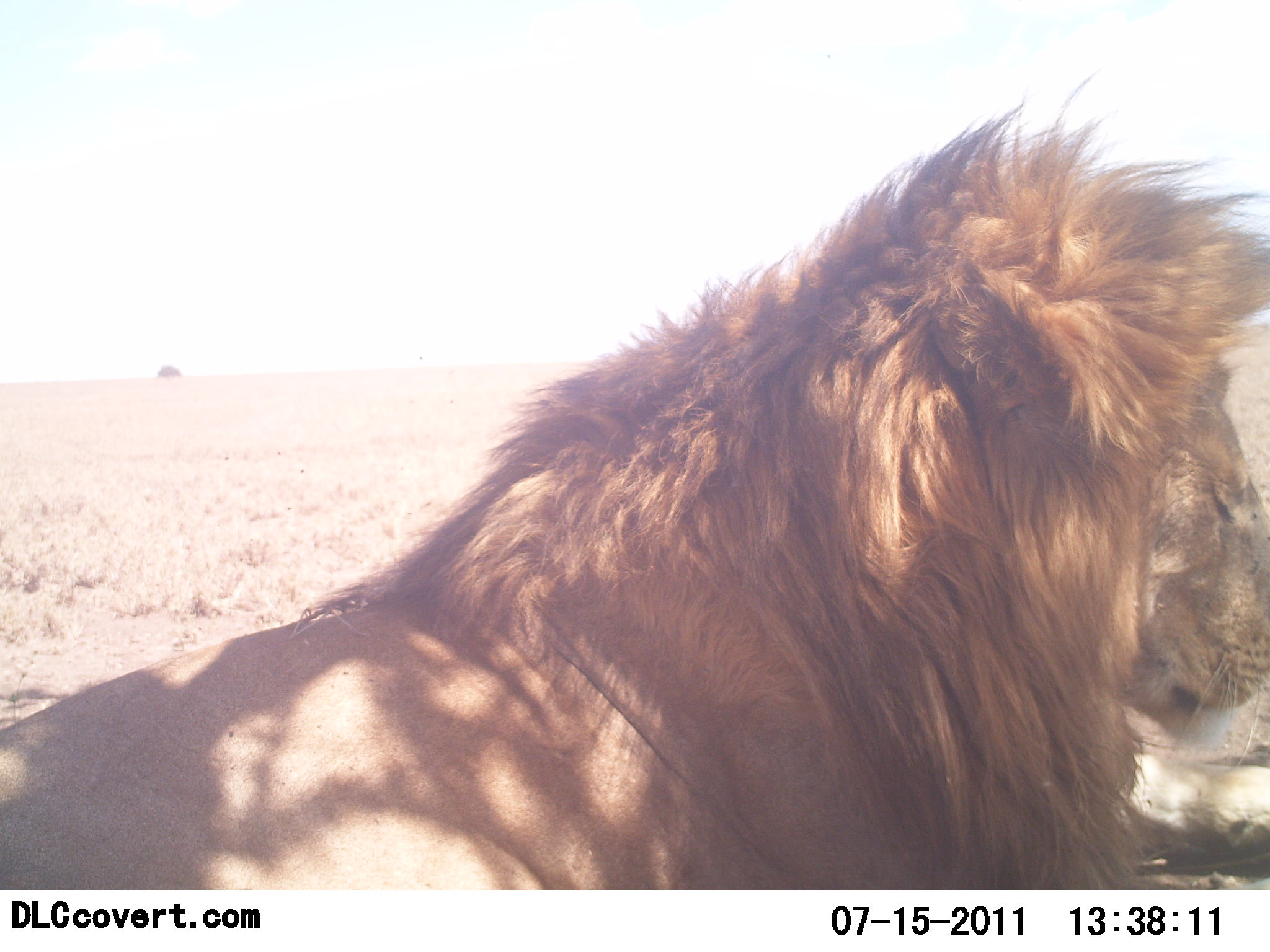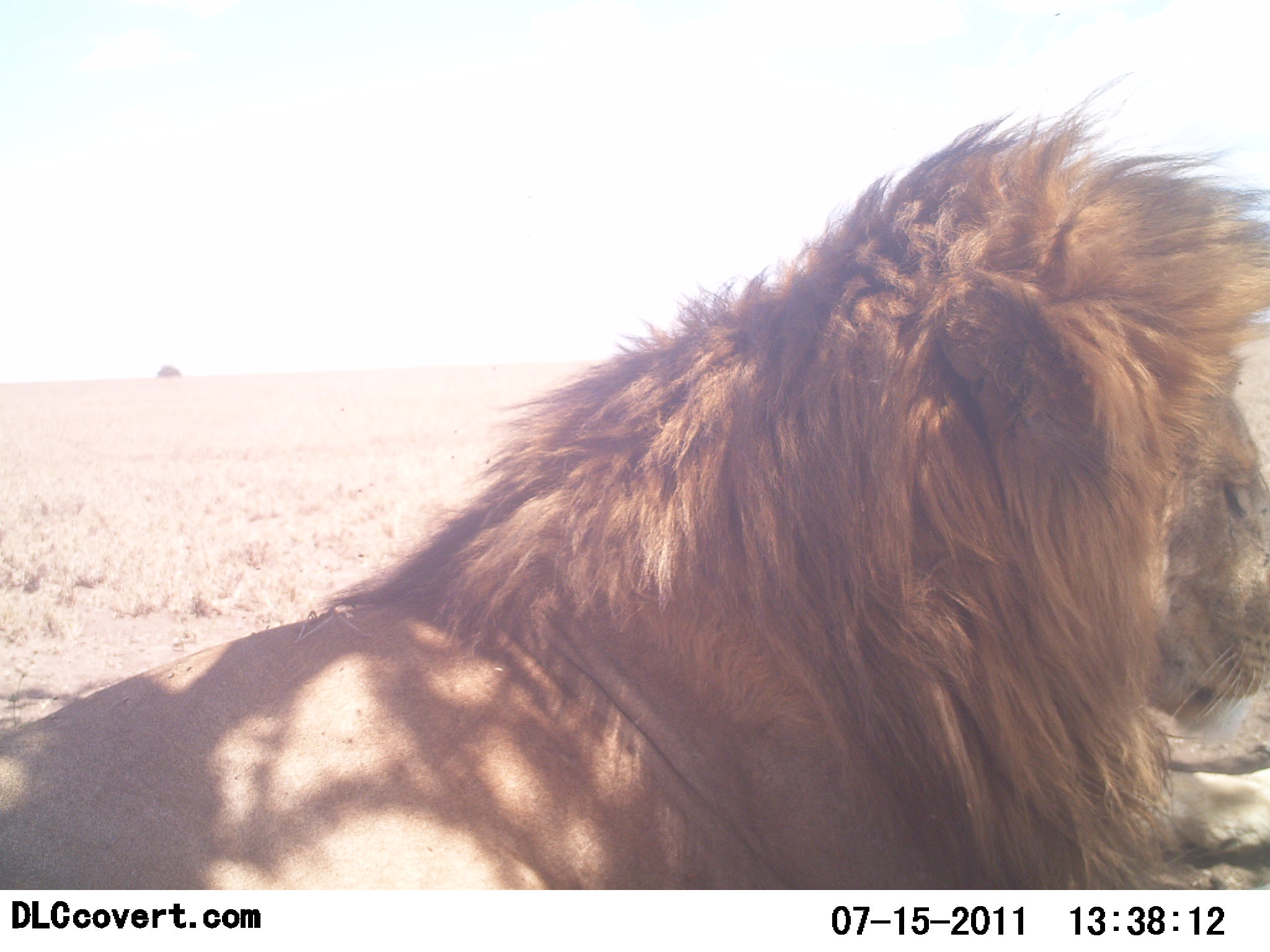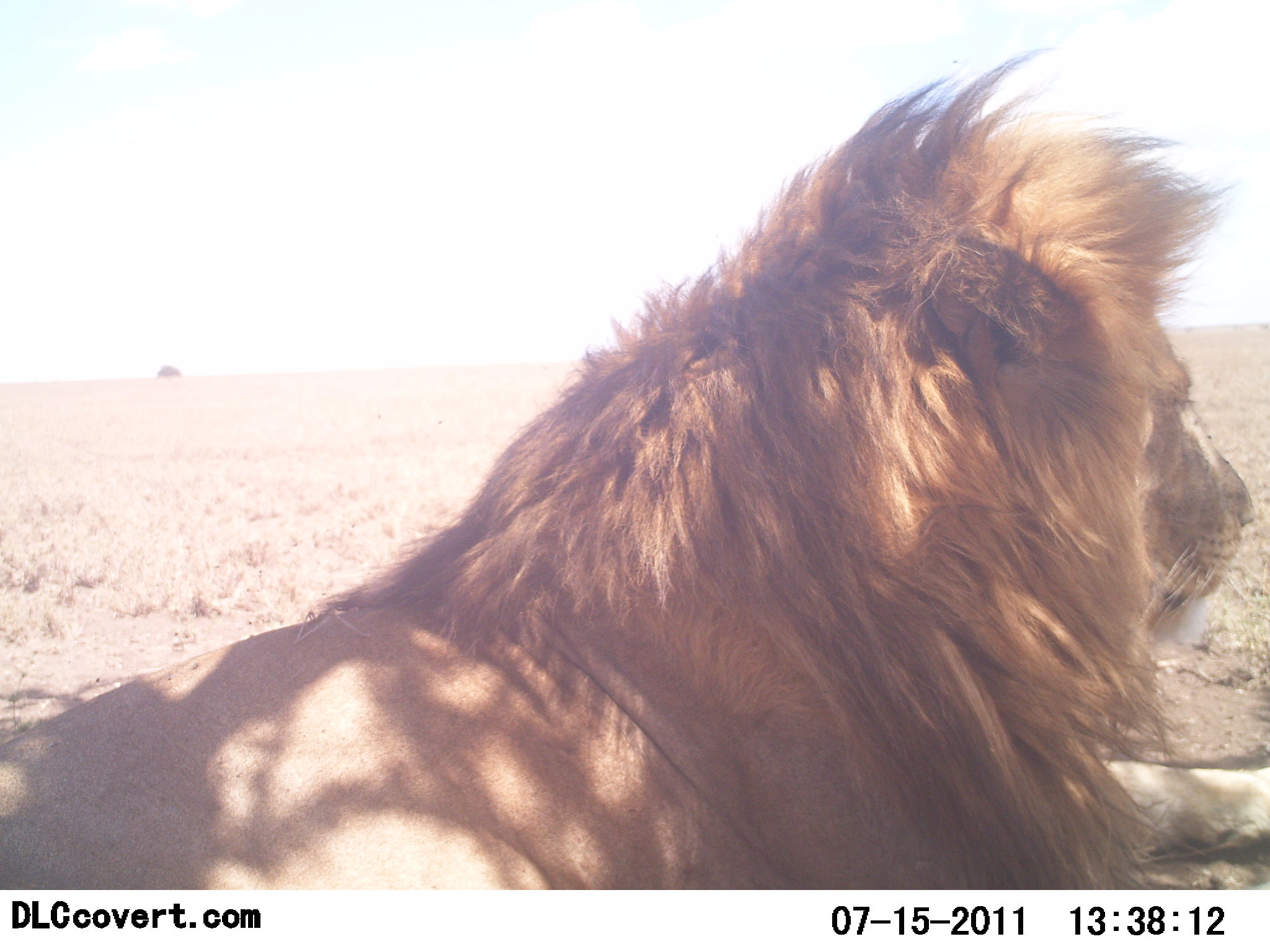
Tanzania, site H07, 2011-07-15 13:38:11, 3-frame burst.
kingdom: Animalia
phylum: Chordata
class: Mammalia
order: Carnivora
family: Felidae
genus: Panthera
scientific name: Panthera leo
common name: lion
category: lionmale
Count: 1.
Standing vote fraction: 0%.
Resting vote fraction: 100%.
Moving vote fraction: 0%.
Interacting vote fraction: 0%.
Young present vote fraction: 0%.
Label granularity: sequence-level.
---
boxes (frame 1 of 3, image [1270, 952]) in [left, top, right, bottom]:
animal: [0, 81, 1270, 889]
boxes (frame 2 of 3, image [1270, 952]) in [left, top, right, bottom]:
animal: [0, 72, 1270, 886]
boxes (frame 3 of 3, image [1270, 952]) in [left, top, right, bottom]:
animal: [0, 45, 1269, 887]